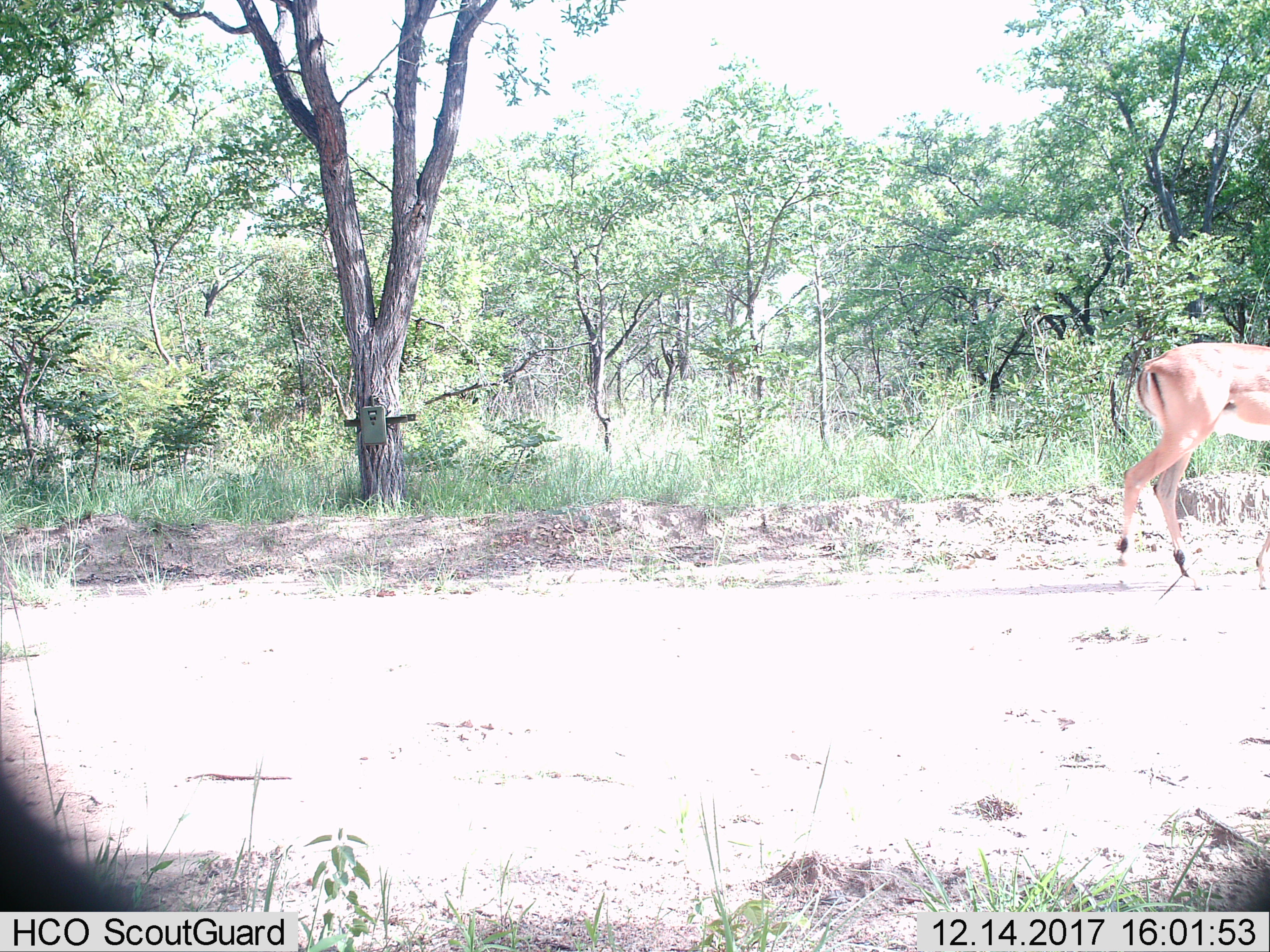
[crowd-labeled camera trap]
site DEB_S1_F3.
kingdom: Animalia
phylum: Chordata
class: Mammalia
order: Artiodactyla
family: Bovidae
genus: Aepyceros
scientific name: Aepyceros melampus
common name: impala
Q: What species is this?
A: Impala (Aepyceros melampus).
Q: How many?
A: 1.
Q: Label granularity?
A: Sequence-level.